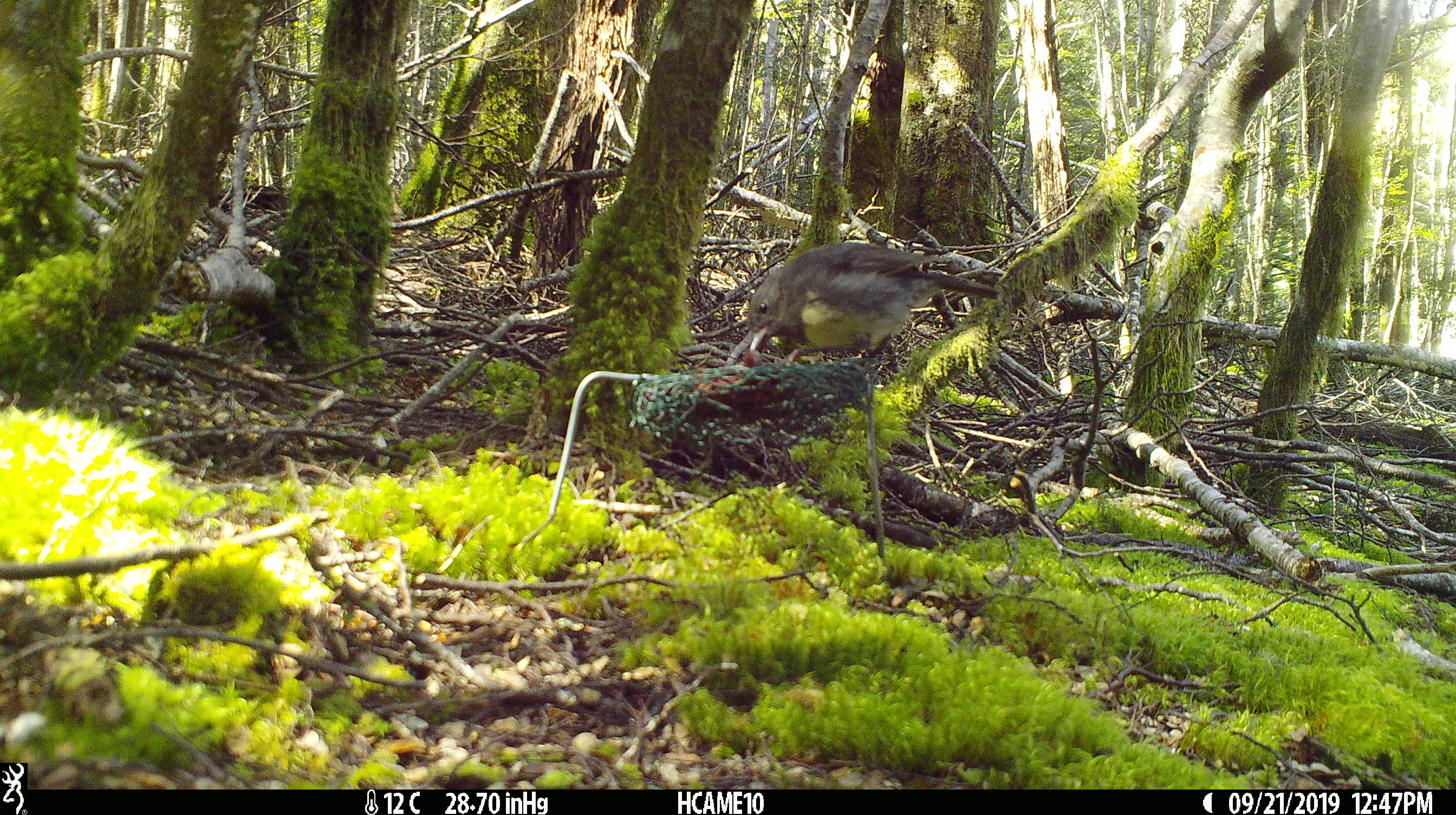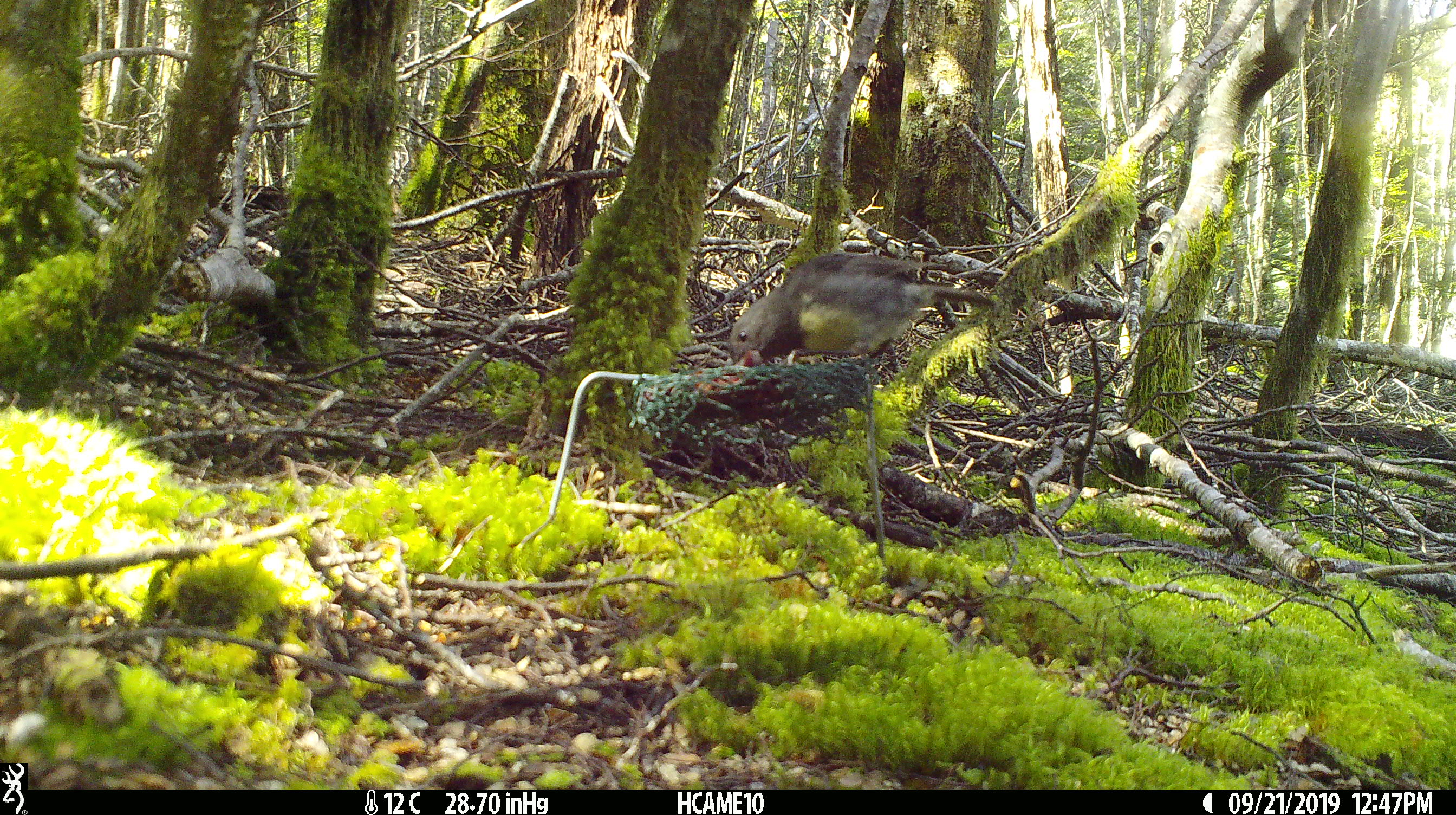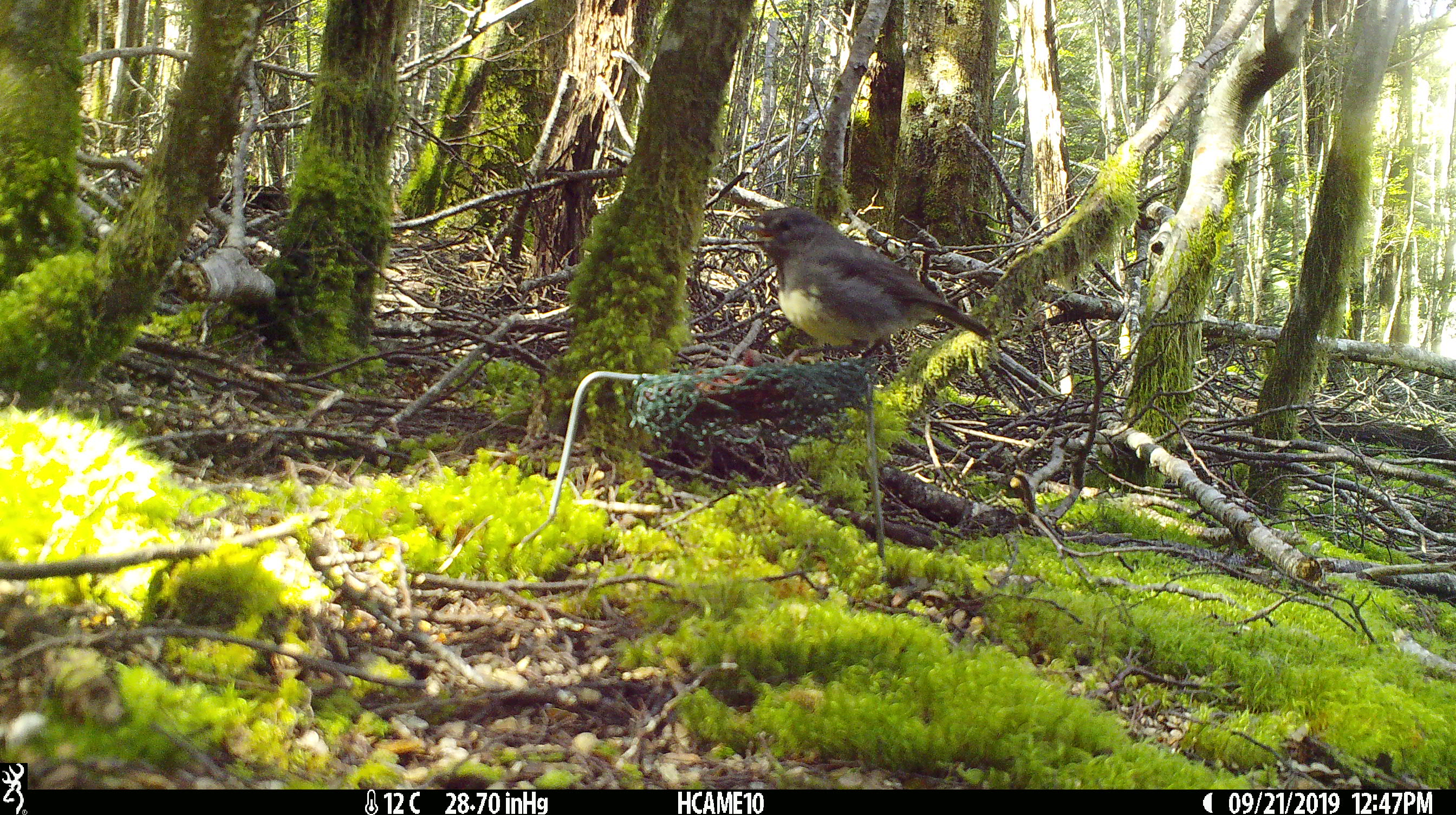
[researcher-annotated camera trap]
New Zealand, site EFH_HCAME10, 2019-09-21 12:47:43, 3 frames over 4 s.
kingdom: Animalia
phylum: Chordata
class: Aves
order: Passeriformes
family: Petroicidae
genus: Petroica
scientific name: Petroica australis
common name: new zealand robin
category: robin